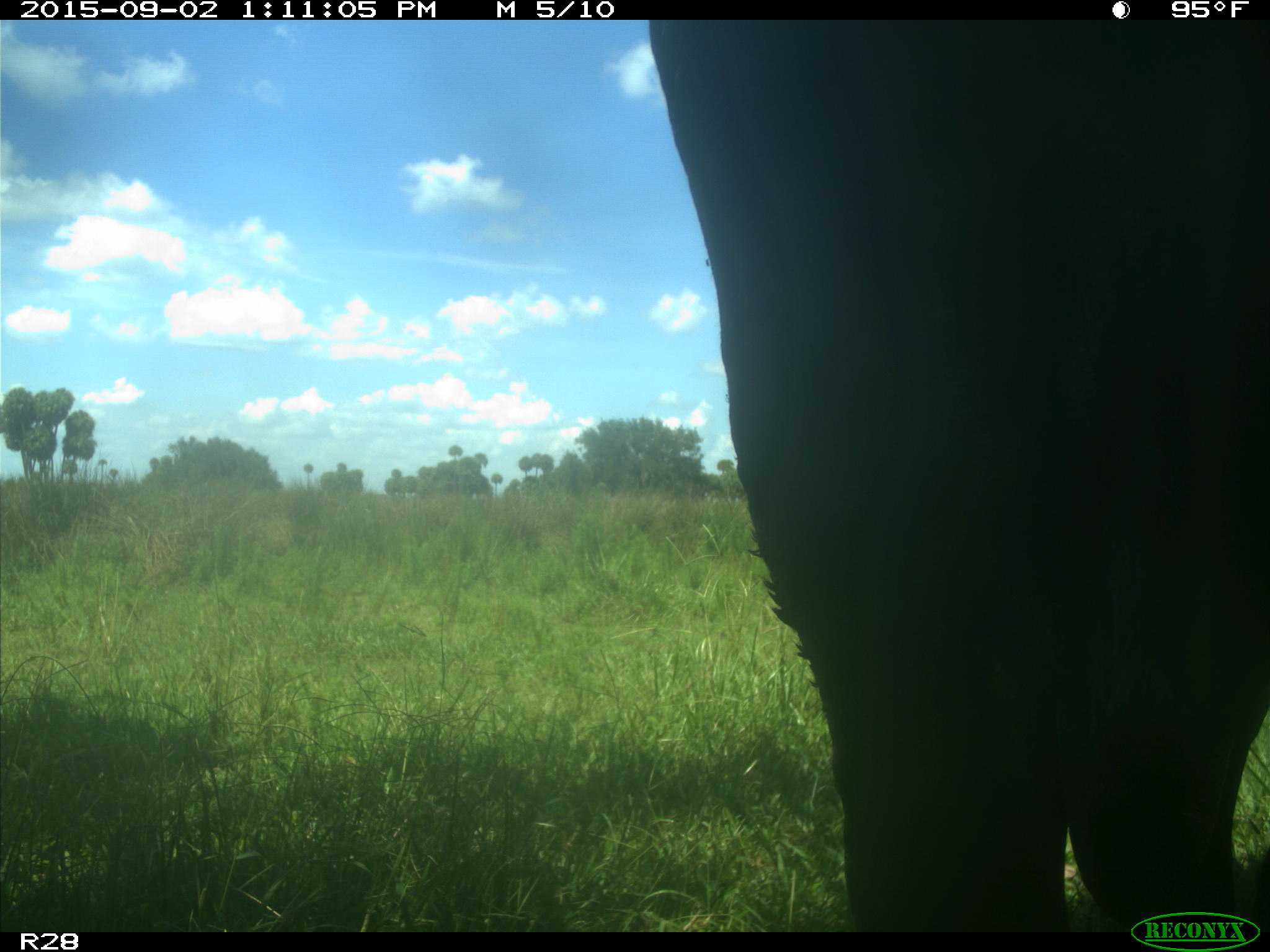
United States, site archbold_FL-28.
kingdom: Animalia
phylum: Chordata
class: Mammalia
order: Artiodactyla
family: Bovidae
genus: Bos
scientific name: Bos taurus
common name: domestic cow